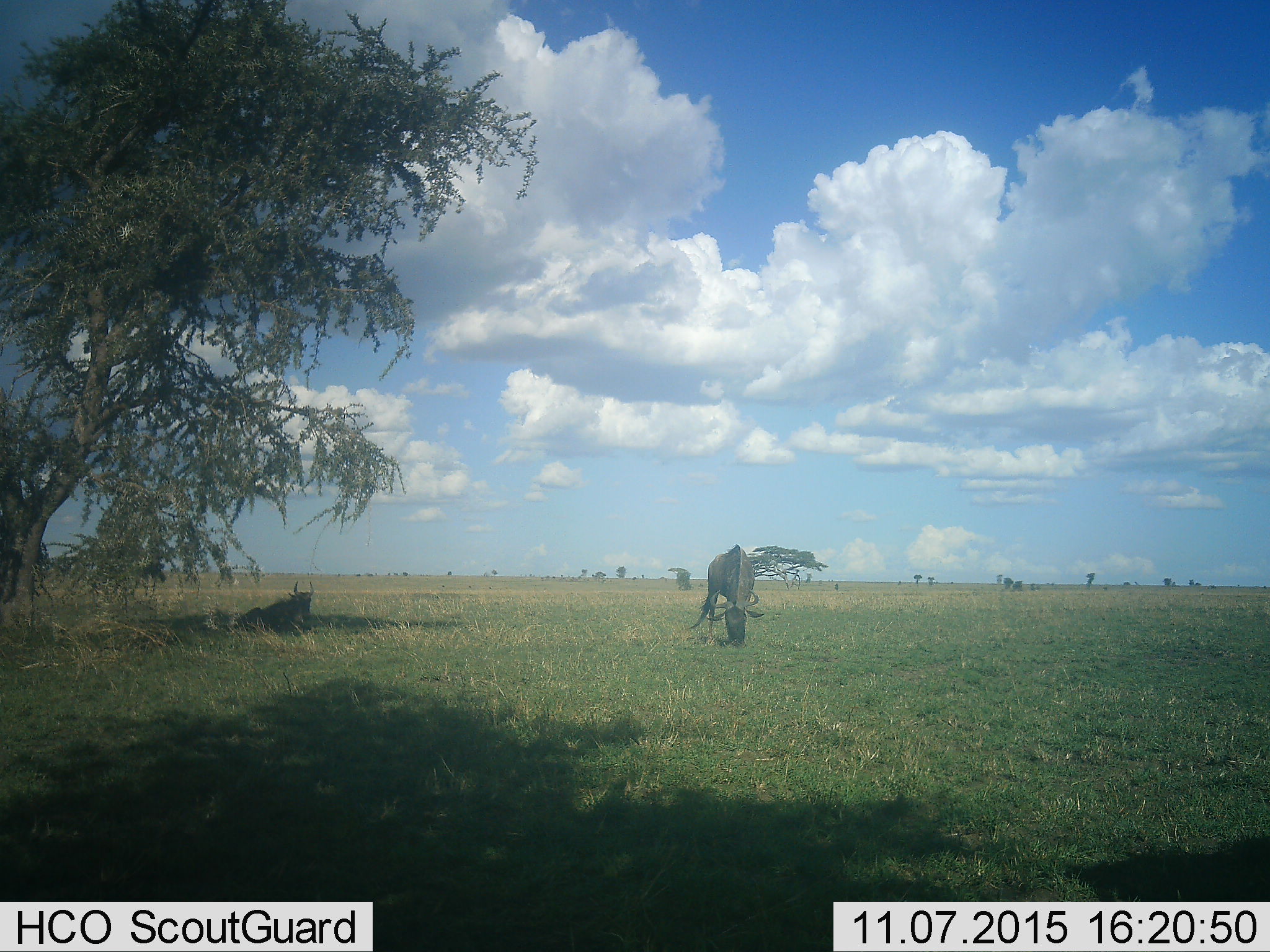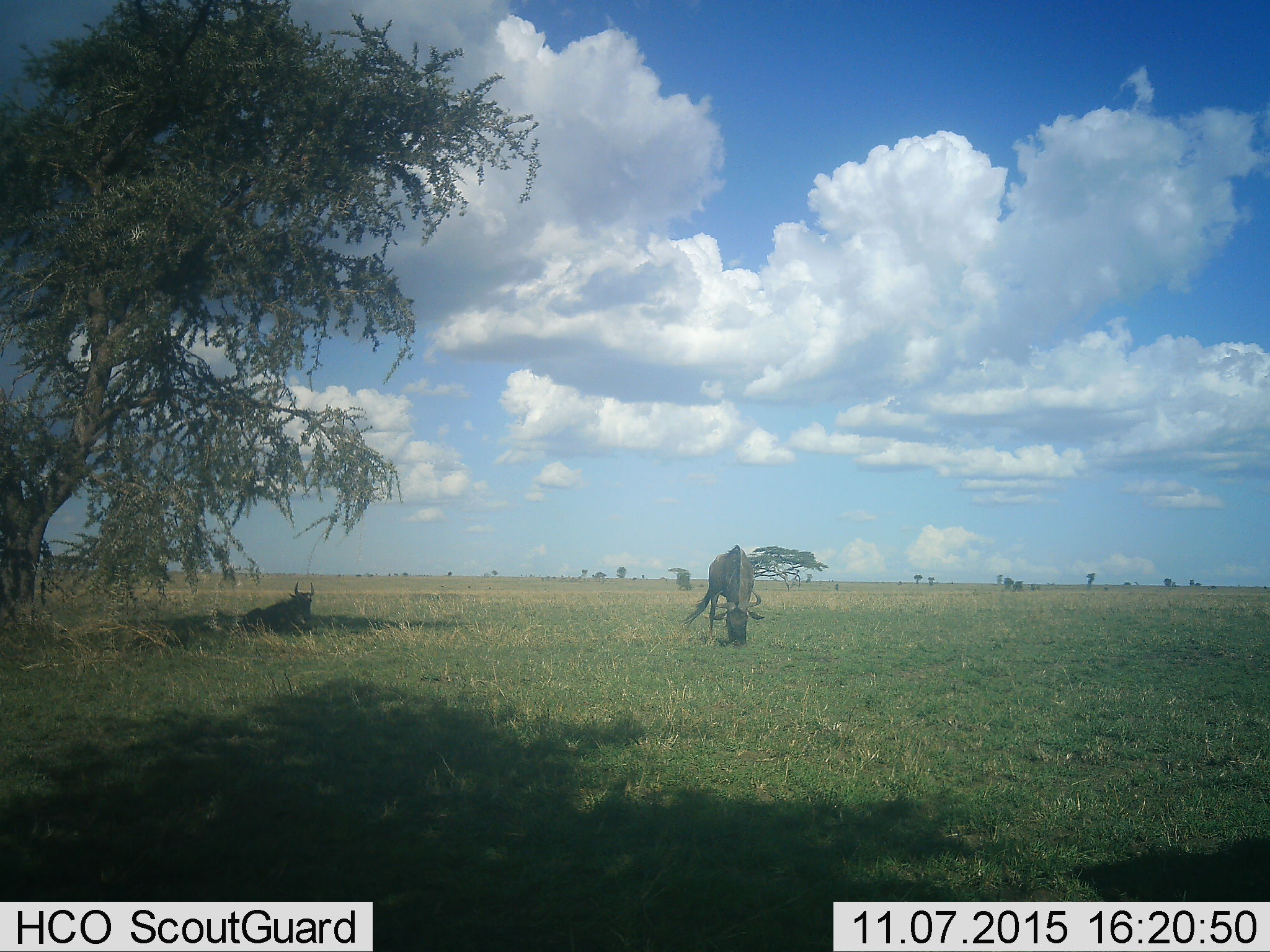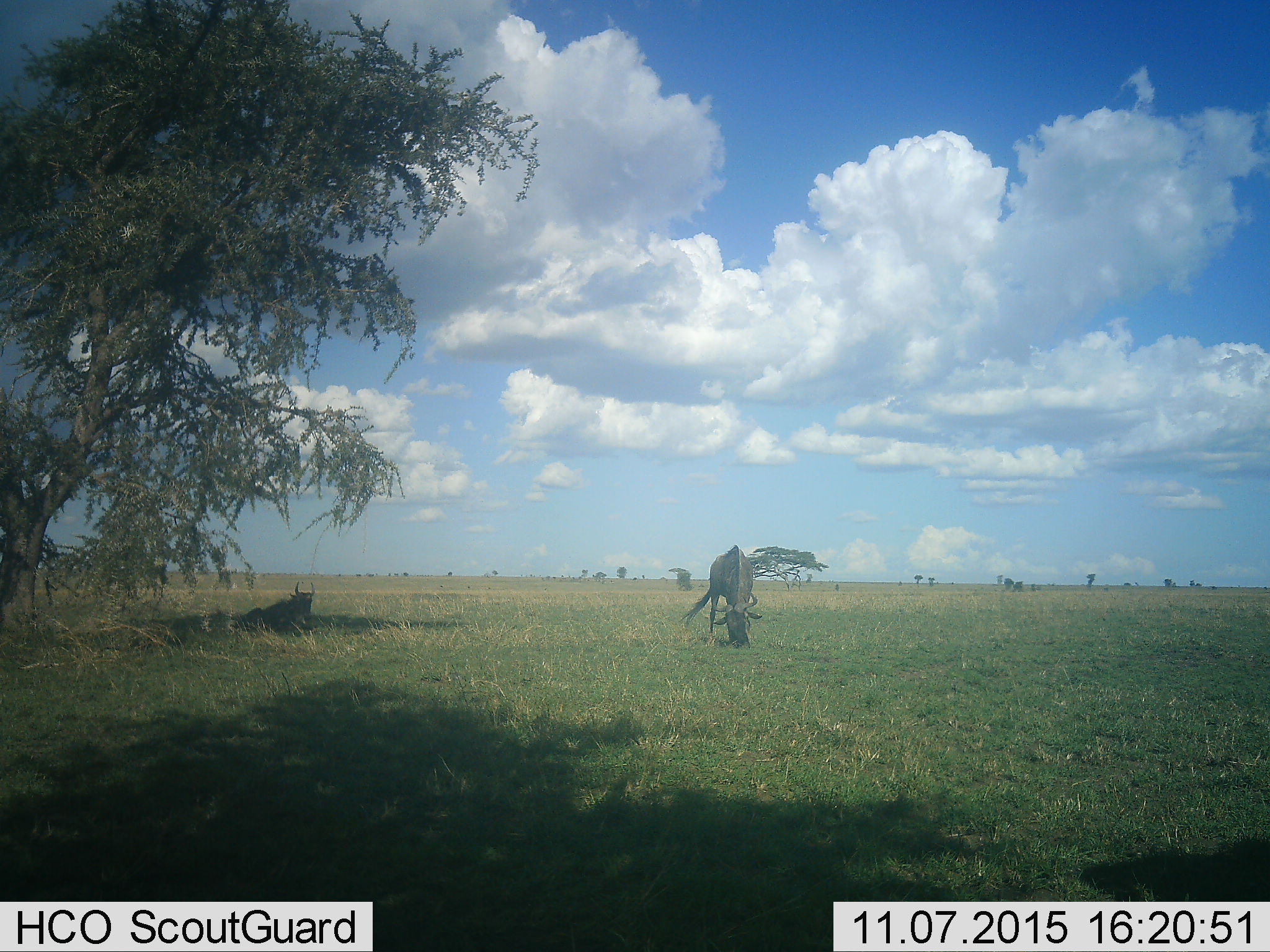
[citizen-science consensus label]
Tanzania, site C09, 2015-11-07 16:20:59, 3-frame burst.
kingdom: Animalia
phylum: Chordata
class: Mammalia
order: Artiodactyla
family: Bovidae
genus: Connochaetes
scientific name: Connochaetes taurinus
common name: blue wildebeest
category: wildebeest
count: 2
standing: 22%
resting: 72%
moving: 6%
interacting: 0%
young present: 0%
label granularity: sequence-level